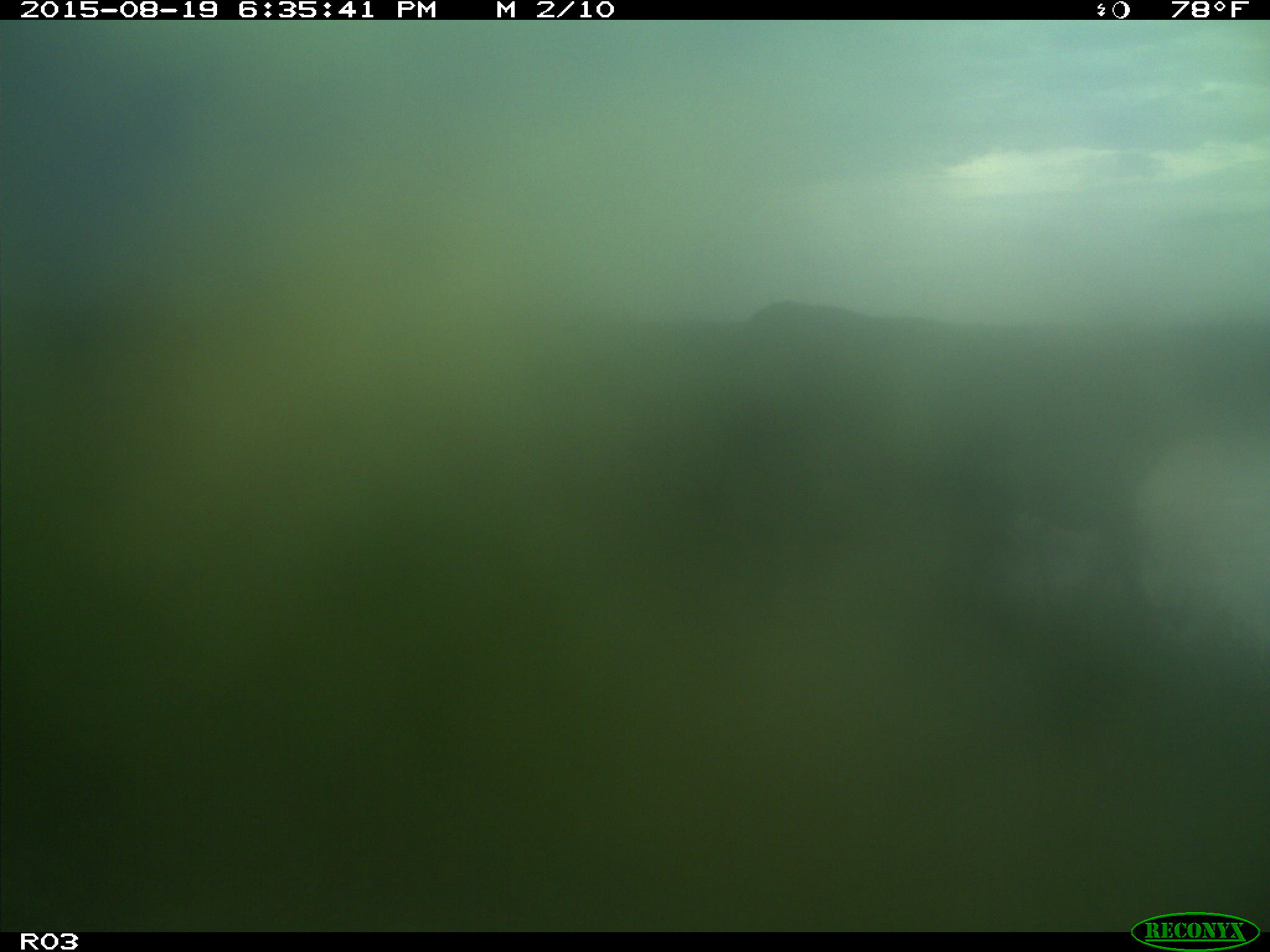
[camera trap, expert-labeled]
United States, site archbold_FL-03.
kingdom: Animalia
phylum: Chordata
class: Mammalia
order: Artiodactyla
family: Bovidae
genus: Bos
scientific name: Bos taurus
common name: domestic cow